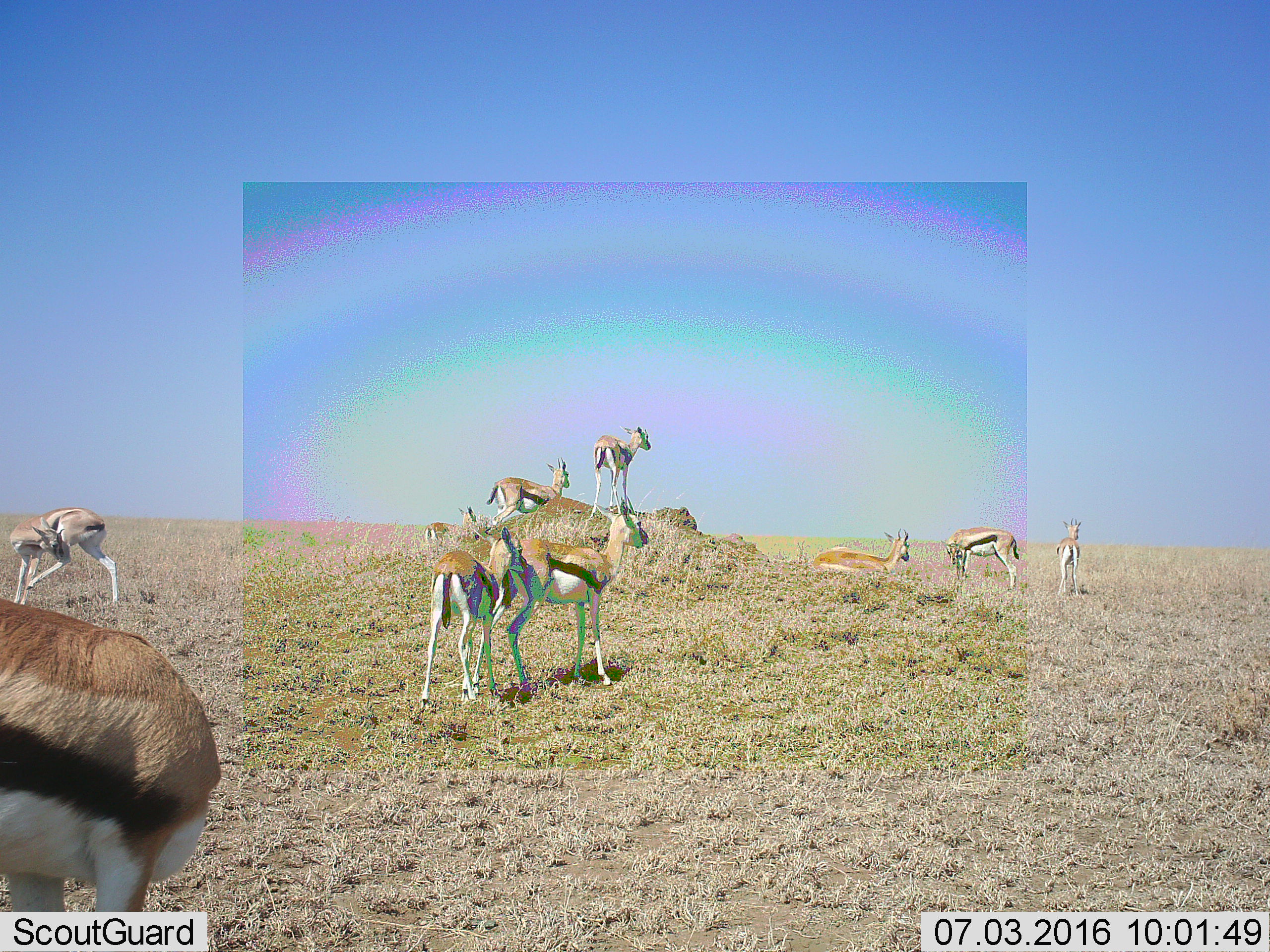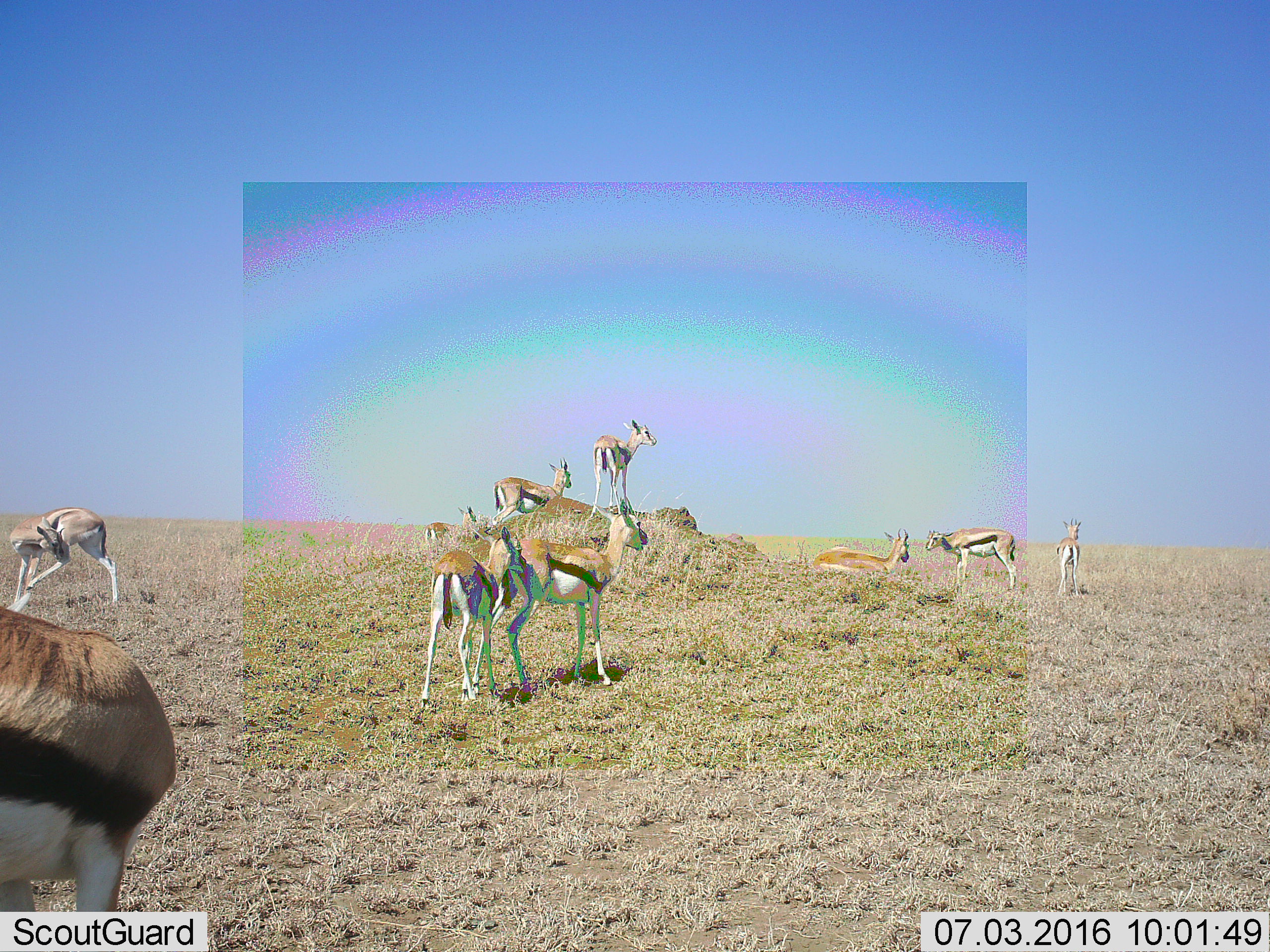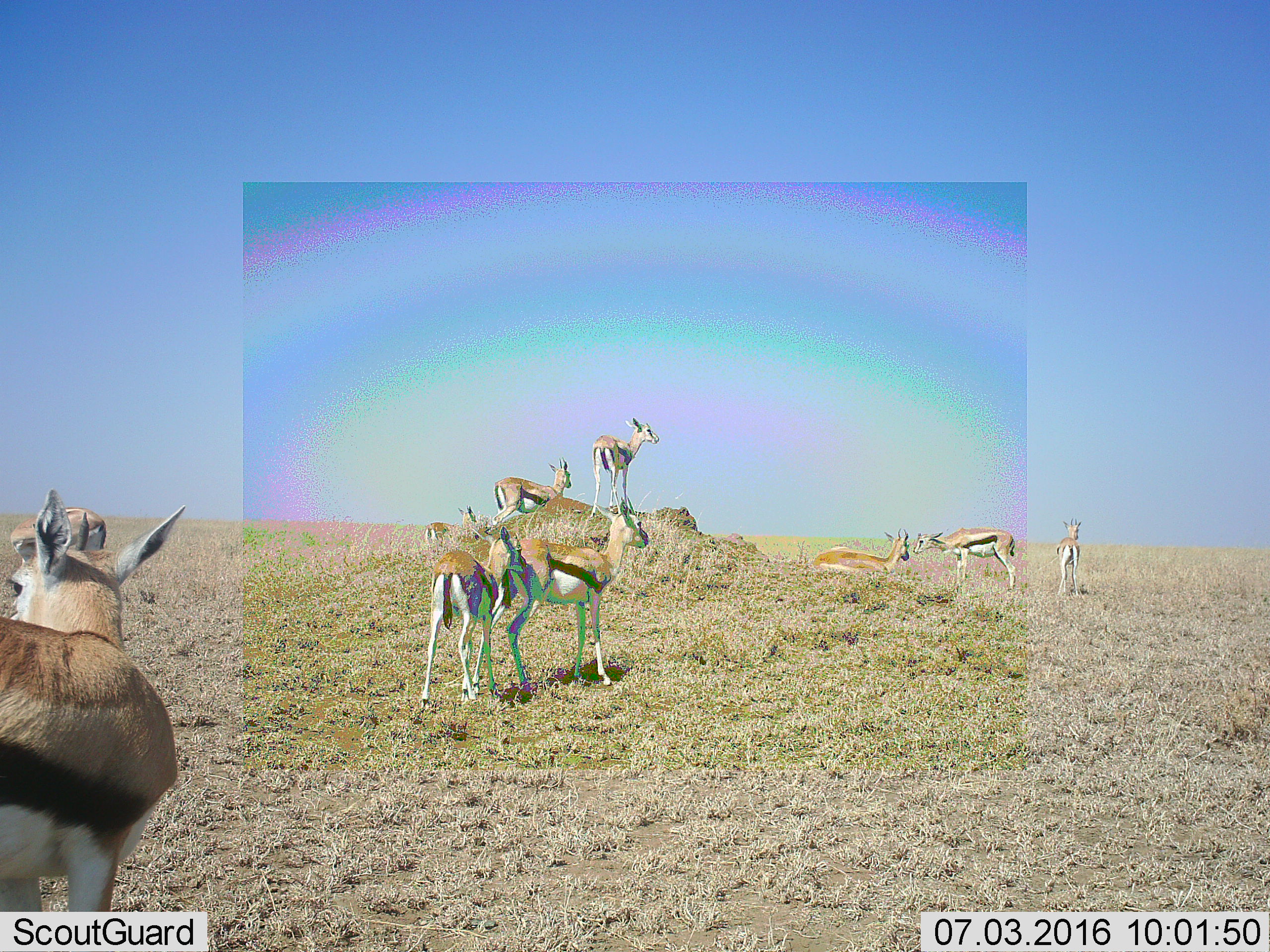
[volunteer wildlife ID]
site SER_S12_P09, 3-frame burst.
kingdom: Animalia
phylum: Chordata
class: Mammalia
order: Artiodactyla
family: Bovidae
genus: Eudorcas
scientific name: Eudorcas thomsonii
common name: thomson's gazelle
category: gazellethomsons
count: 10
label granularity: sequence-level